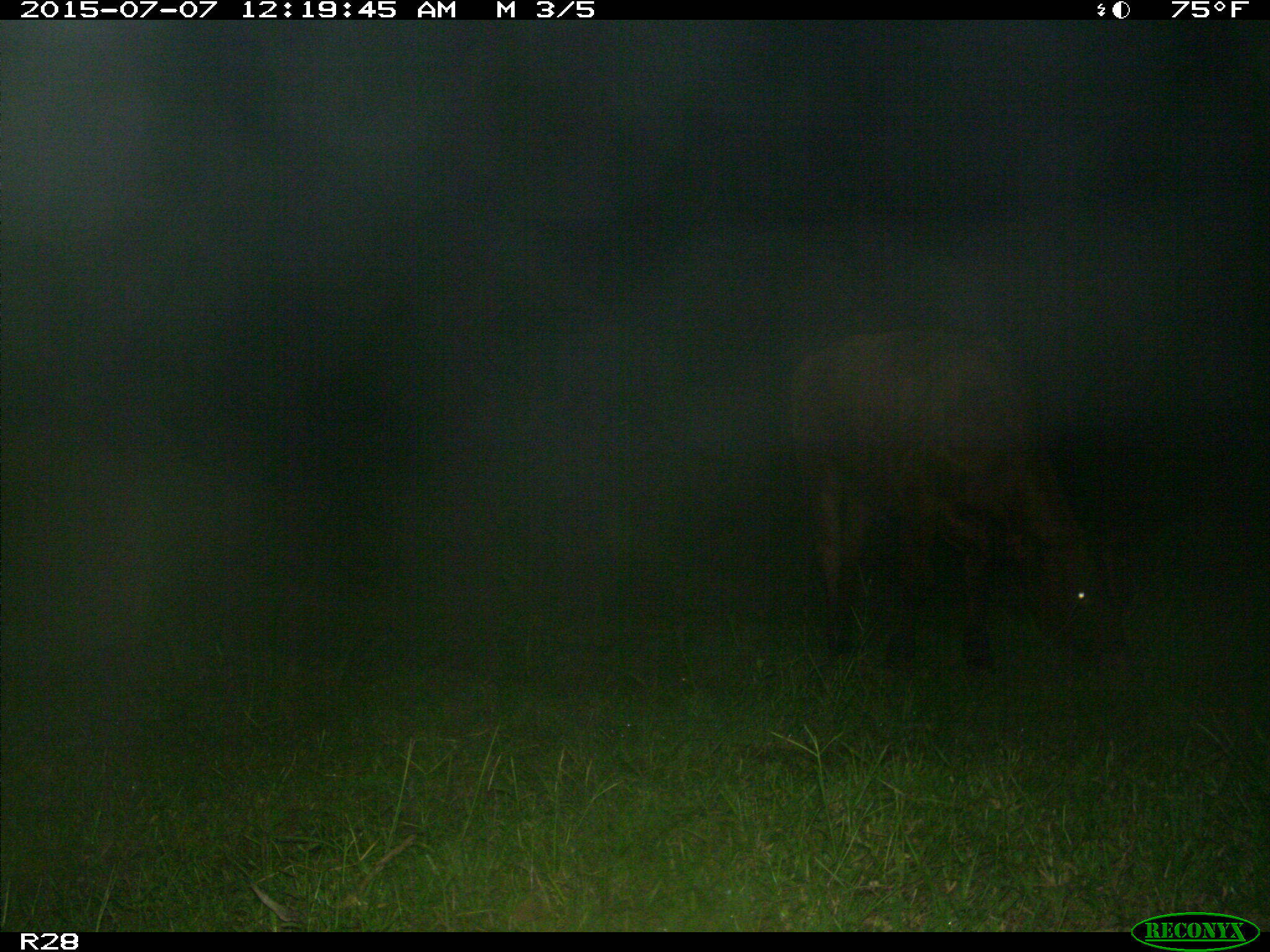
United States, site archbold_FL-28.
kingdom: Animalia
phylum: Chordata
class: Mammalia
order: Artiodactyla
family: Bovidae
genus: Bos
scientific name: Bos taurus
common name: domestic cow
Bos taurus (domestic cow).